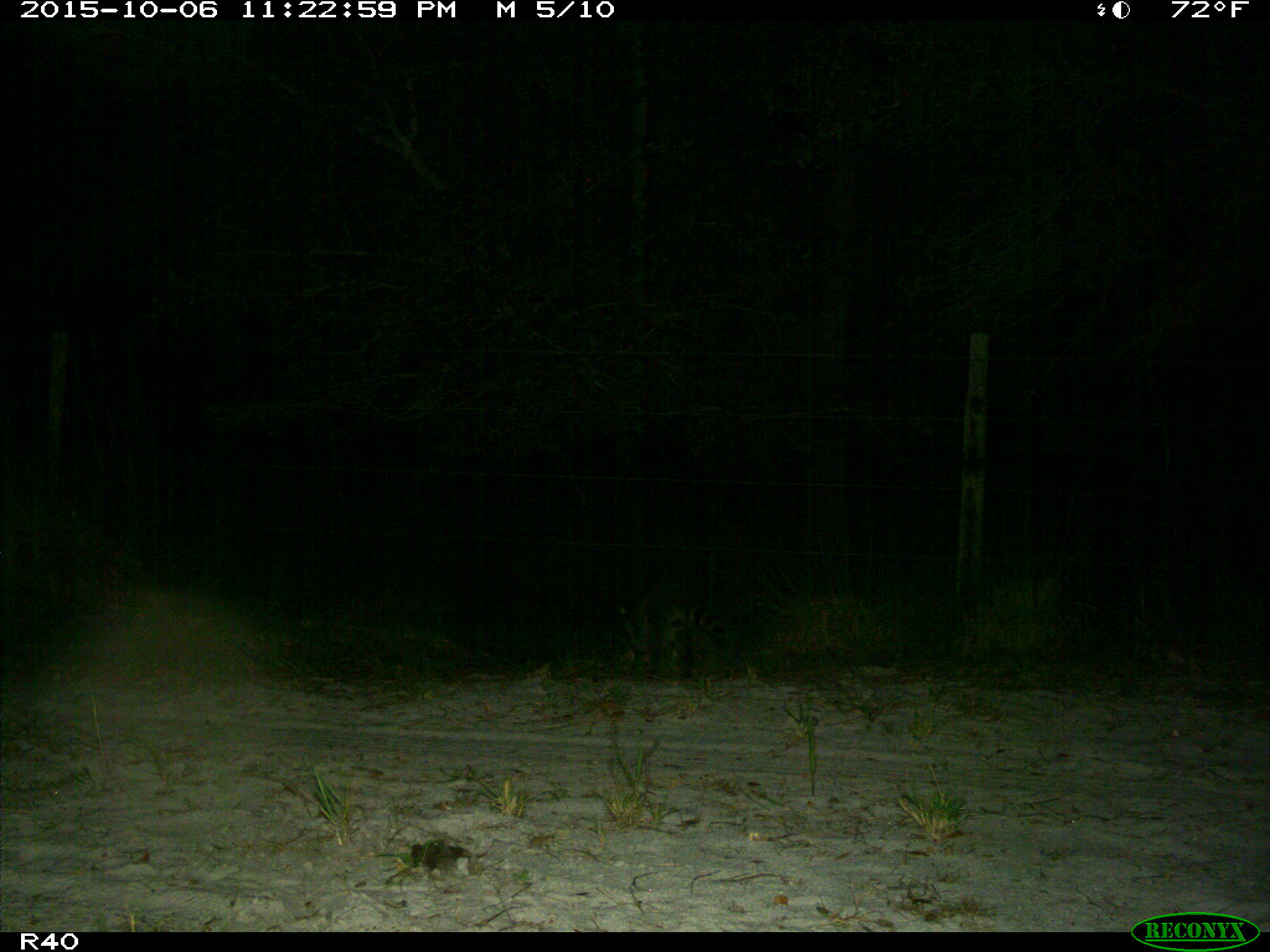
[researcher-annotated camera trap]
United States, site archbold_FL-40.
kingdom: Animalia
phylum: Chordata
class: Mammalia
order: Carnivora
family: Procyonidae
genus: Procyon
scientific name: Procyon lotor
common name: common raccoon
Procyon lotor (common raccoon).